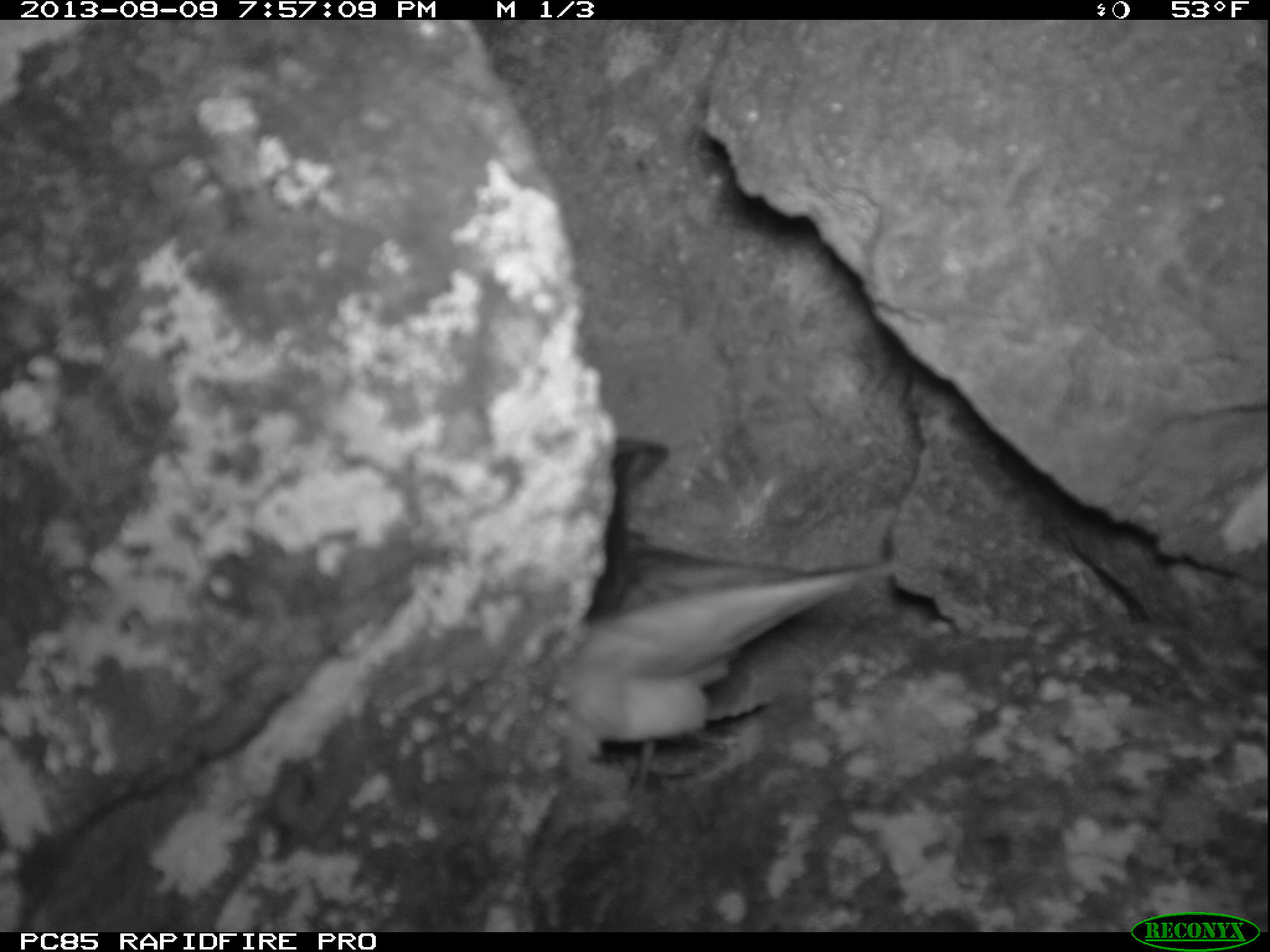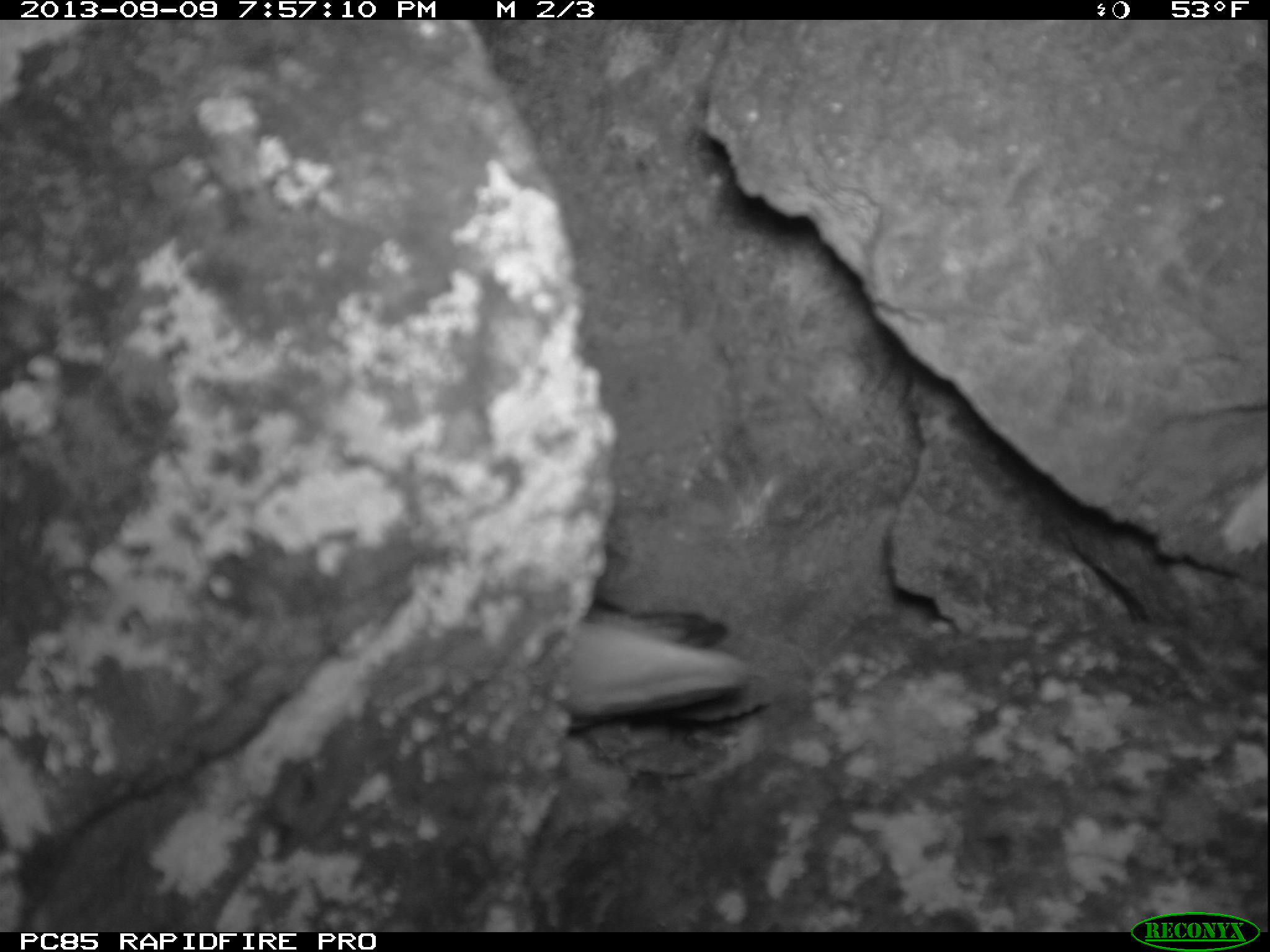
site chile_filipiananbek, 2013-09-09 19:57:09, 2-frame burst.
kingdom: Animalia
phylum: Chordata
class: Aves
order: Procellariiformes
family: Procellariidae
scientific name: Procellariidae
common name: petrel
Petrel (Procellariidae).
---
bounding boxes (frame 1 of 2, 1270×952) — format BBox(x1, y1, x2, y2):
petrel: BBox(535, 421, 910, 806)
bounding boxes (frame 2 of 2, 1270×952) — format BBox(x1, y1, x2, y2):
petrel: BBox(556, 608, 765, 739)